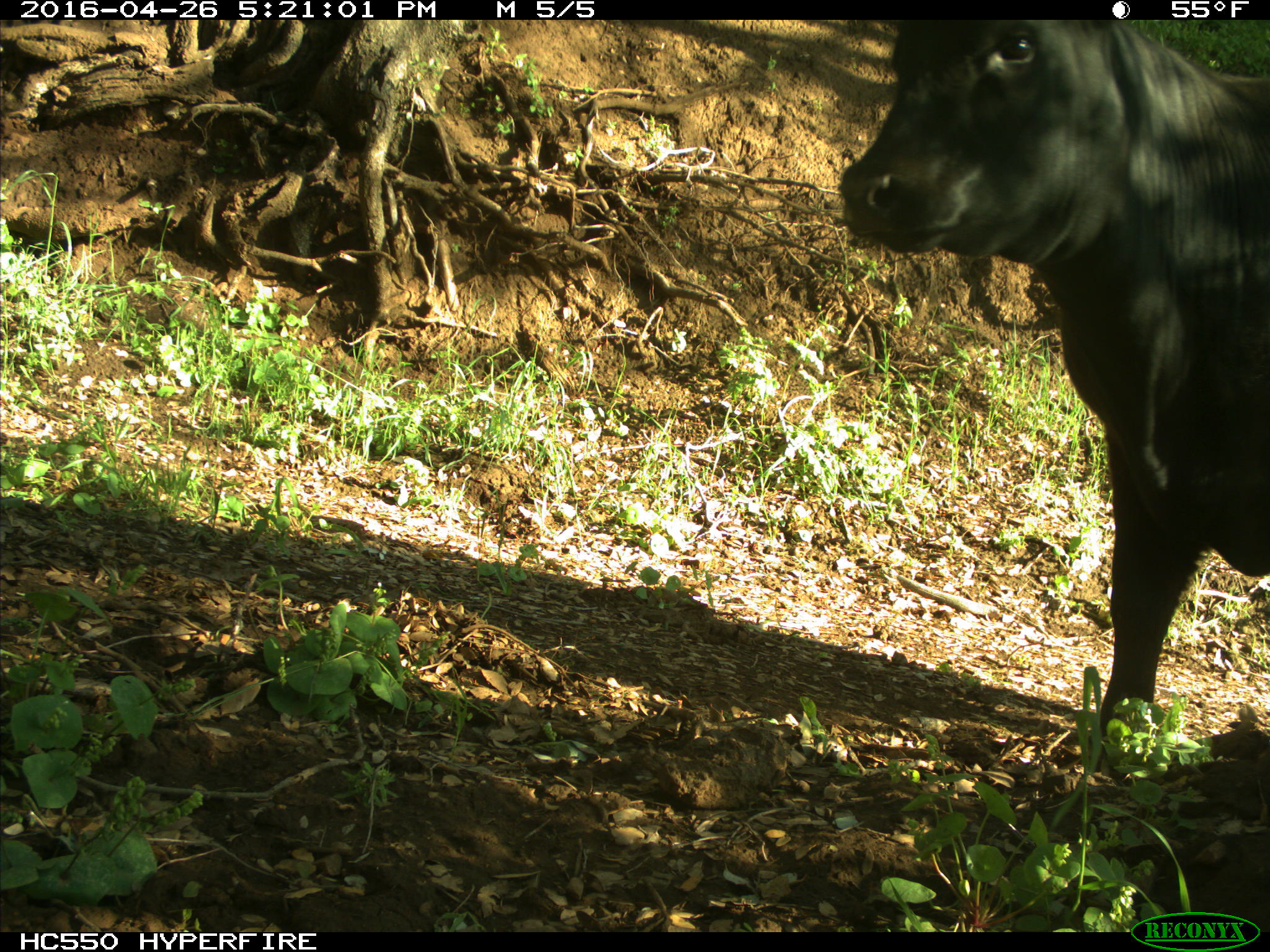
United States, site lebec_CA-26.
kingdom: Animalia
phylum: Chordata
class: Mammalia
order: Artiodactyla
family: Bovidae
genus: Bos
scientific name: Bos taurus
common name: domestic cow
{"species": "Bos taurus (domestic cow)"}